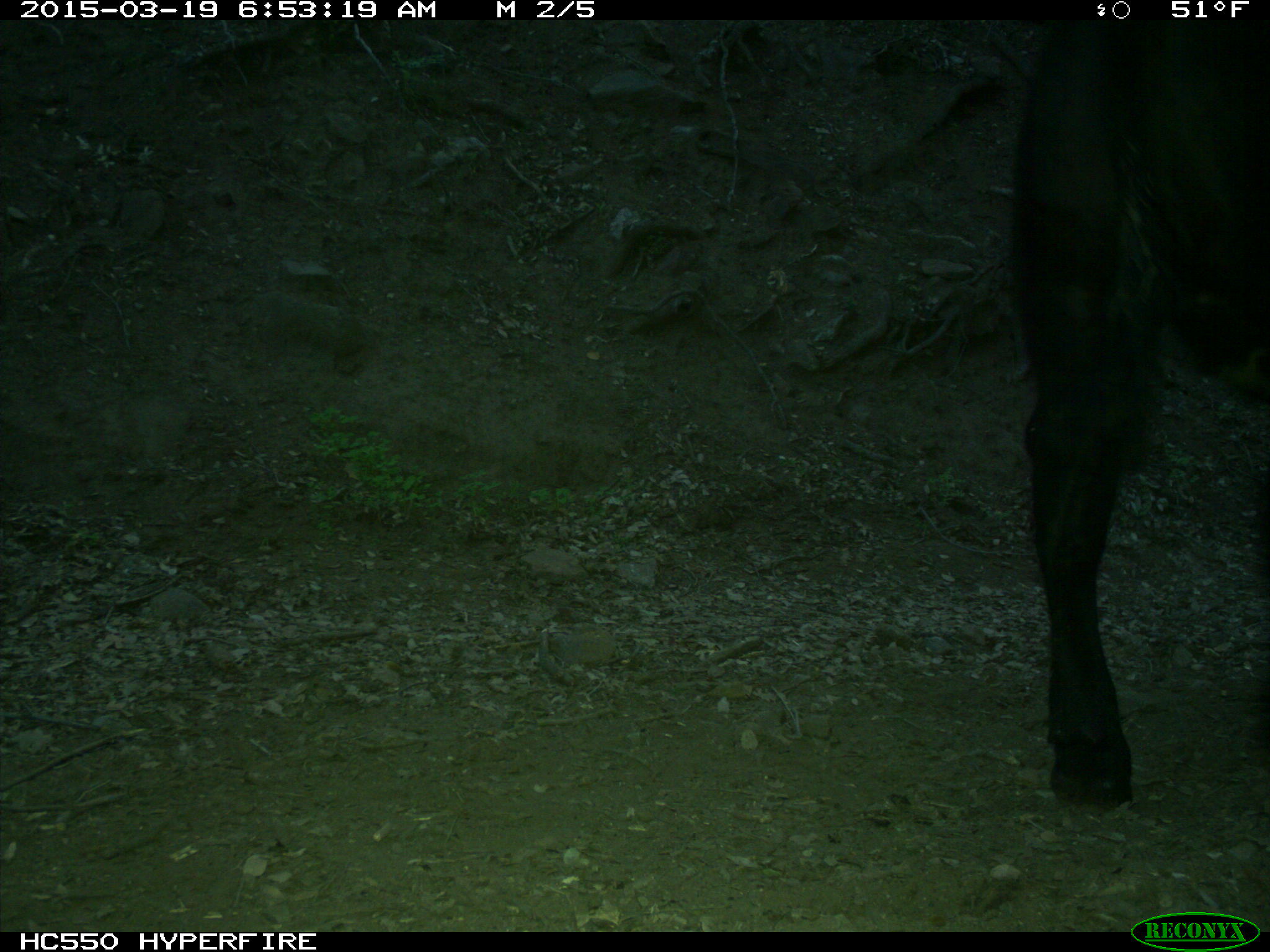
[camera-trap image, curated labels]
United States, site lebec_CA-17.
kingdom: Animalia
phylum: Chordata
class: Mammalia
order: Artiodactyla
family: Bovidae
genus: Bos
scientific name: Bos taurus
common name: domestic cow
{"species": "Bos taurus (domestic cow)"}